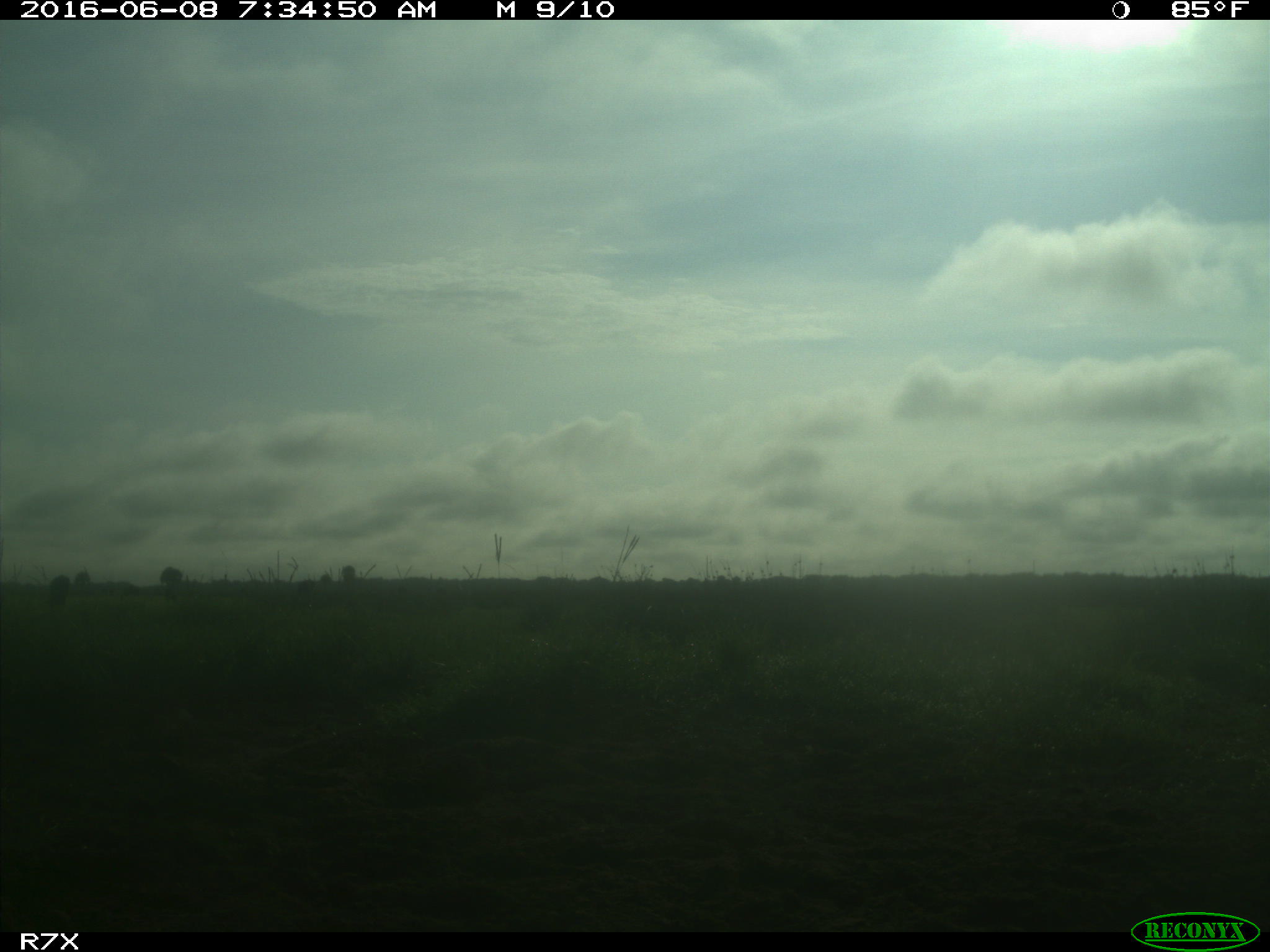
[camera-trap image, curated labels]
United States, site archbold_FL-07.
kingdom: Animalia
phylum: Chordata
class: Mammalia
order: Artiodactyla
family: Bovidae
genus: Bos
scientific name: Bos taurus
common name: domestic cow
Bos taurus (domestic cow).